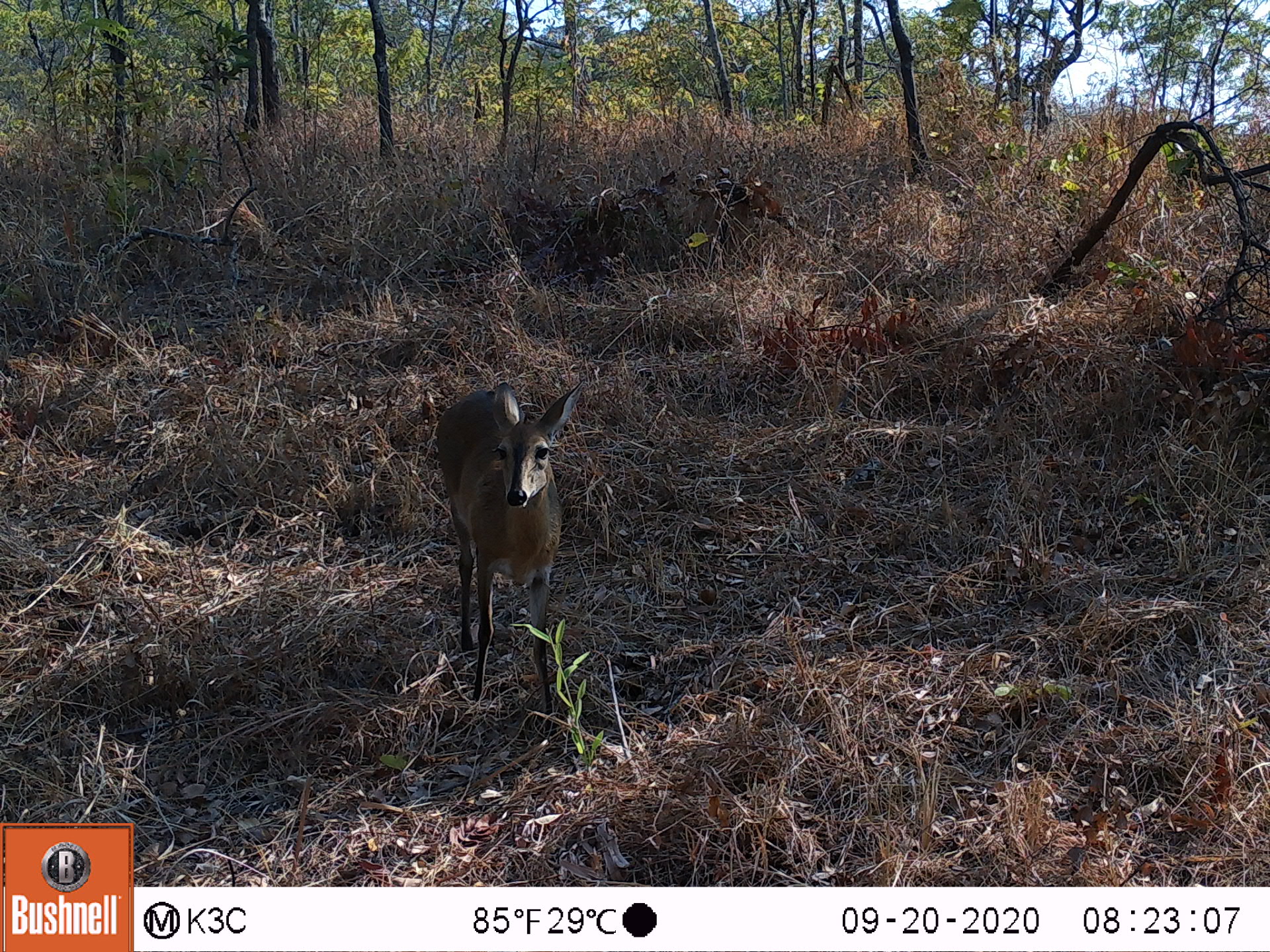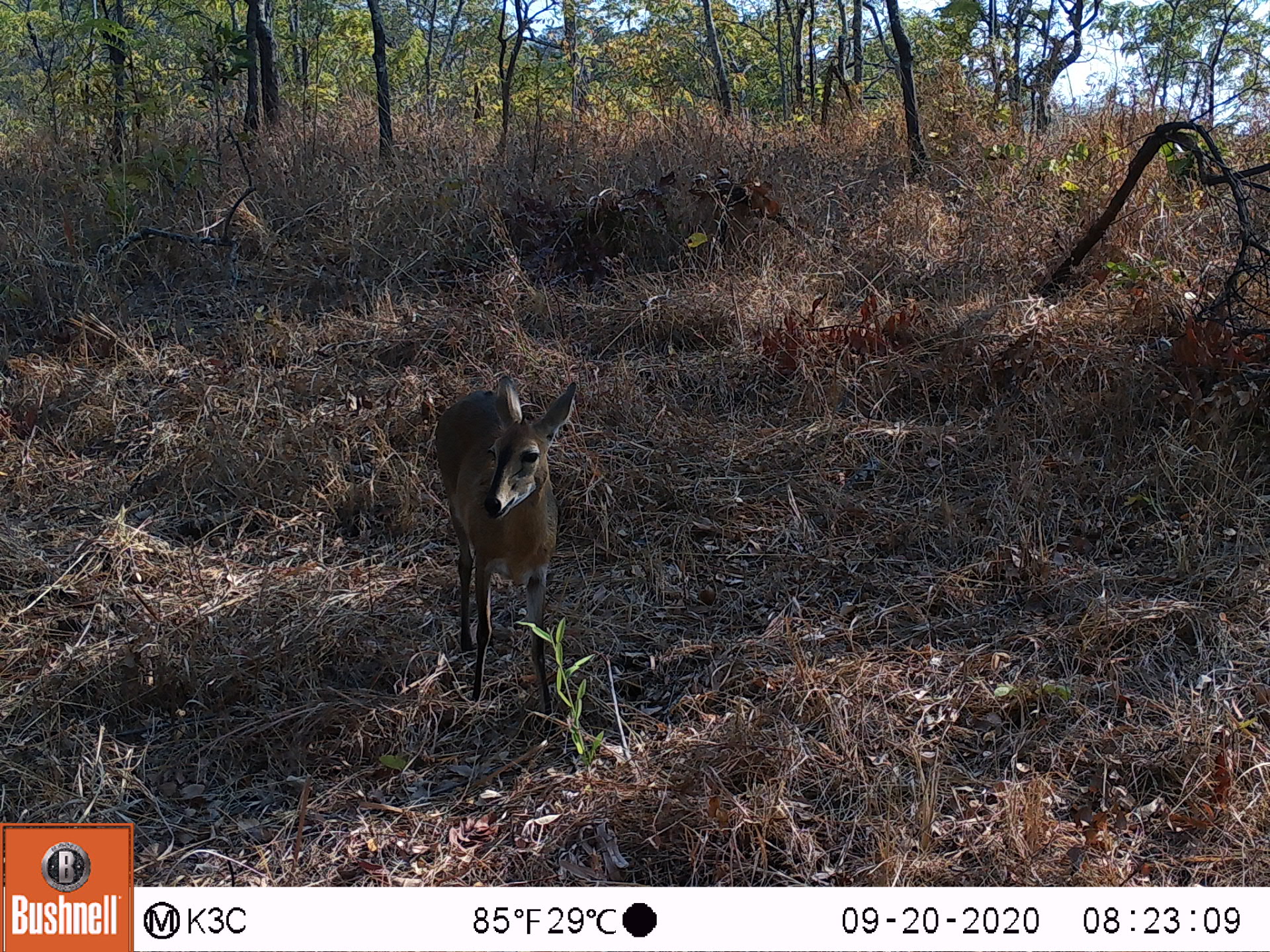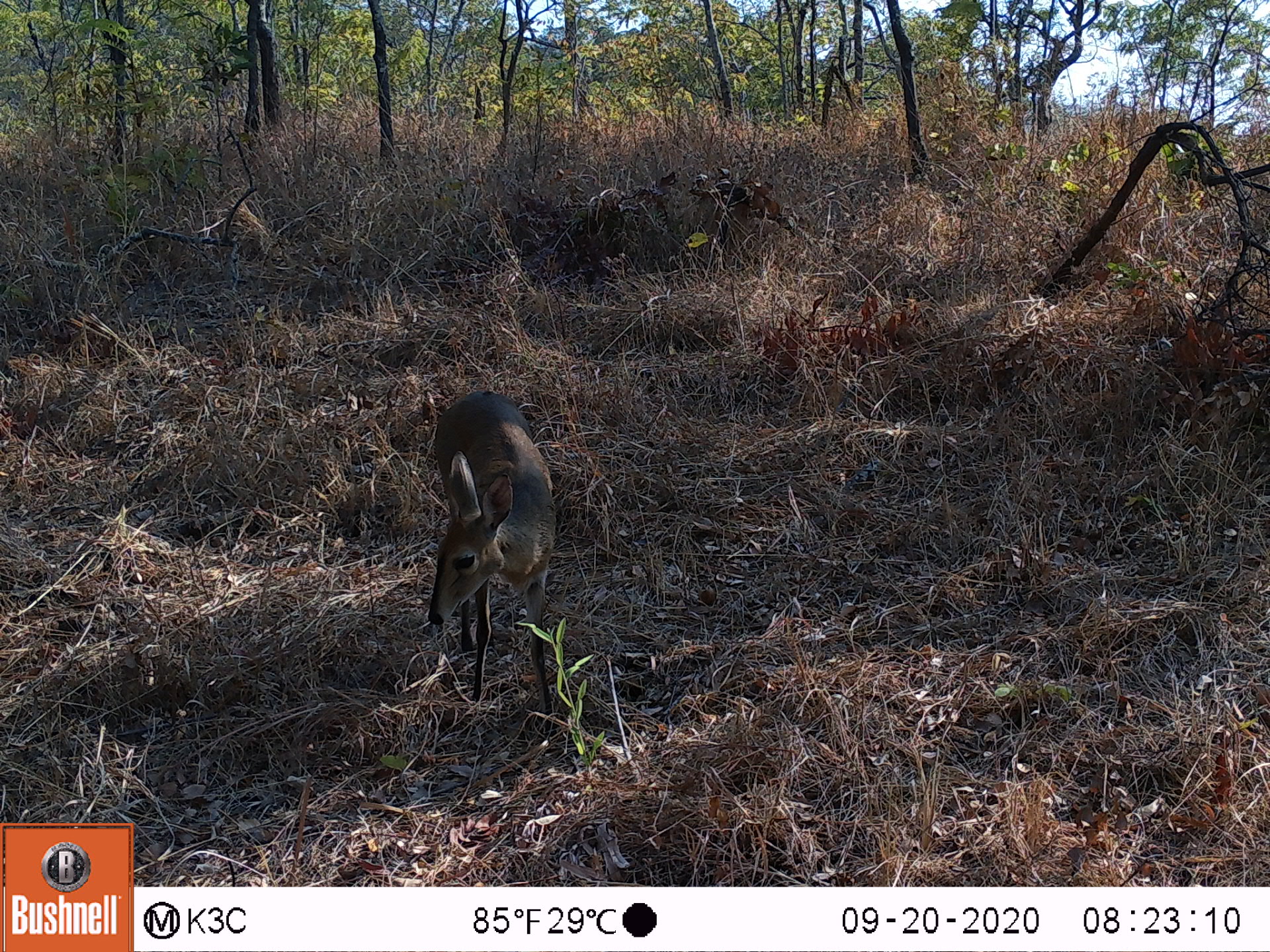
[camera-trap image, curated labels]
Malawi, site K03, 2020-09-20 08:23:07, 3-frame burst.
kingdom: Animalia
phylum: Chordata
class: Mammalia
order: Artiodactyla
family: Bovidae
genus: Sylvicapra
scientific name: Sylvicapra grimmia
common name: common duiker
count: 1